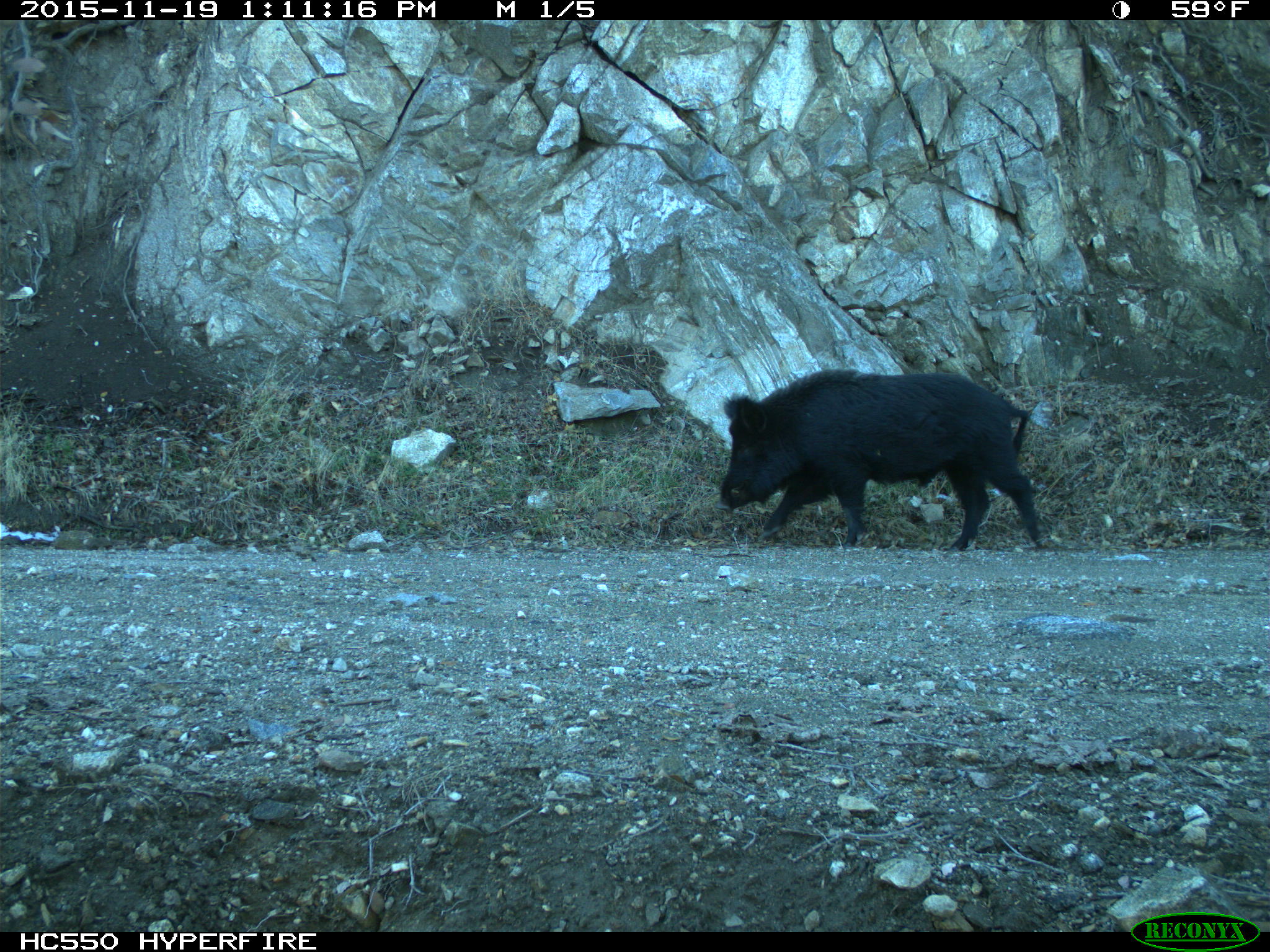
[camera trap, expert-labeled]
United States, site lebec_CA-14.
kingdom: Animalia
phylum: Chordata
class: Mammalia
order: Artiodactyla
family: Suidae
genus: Sus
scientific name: Sus scrofa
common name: wild boar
Sus scrofa (wild boar).